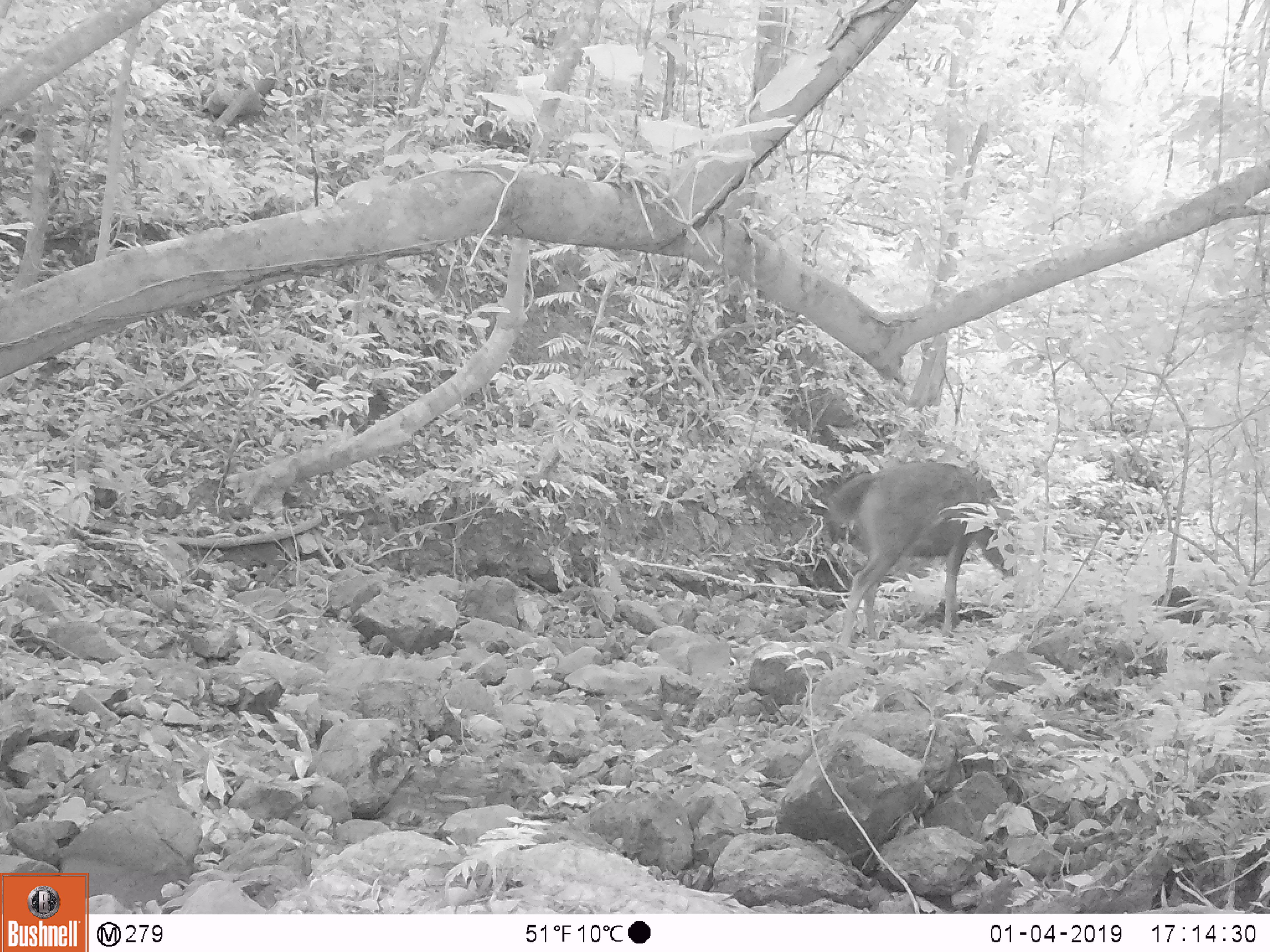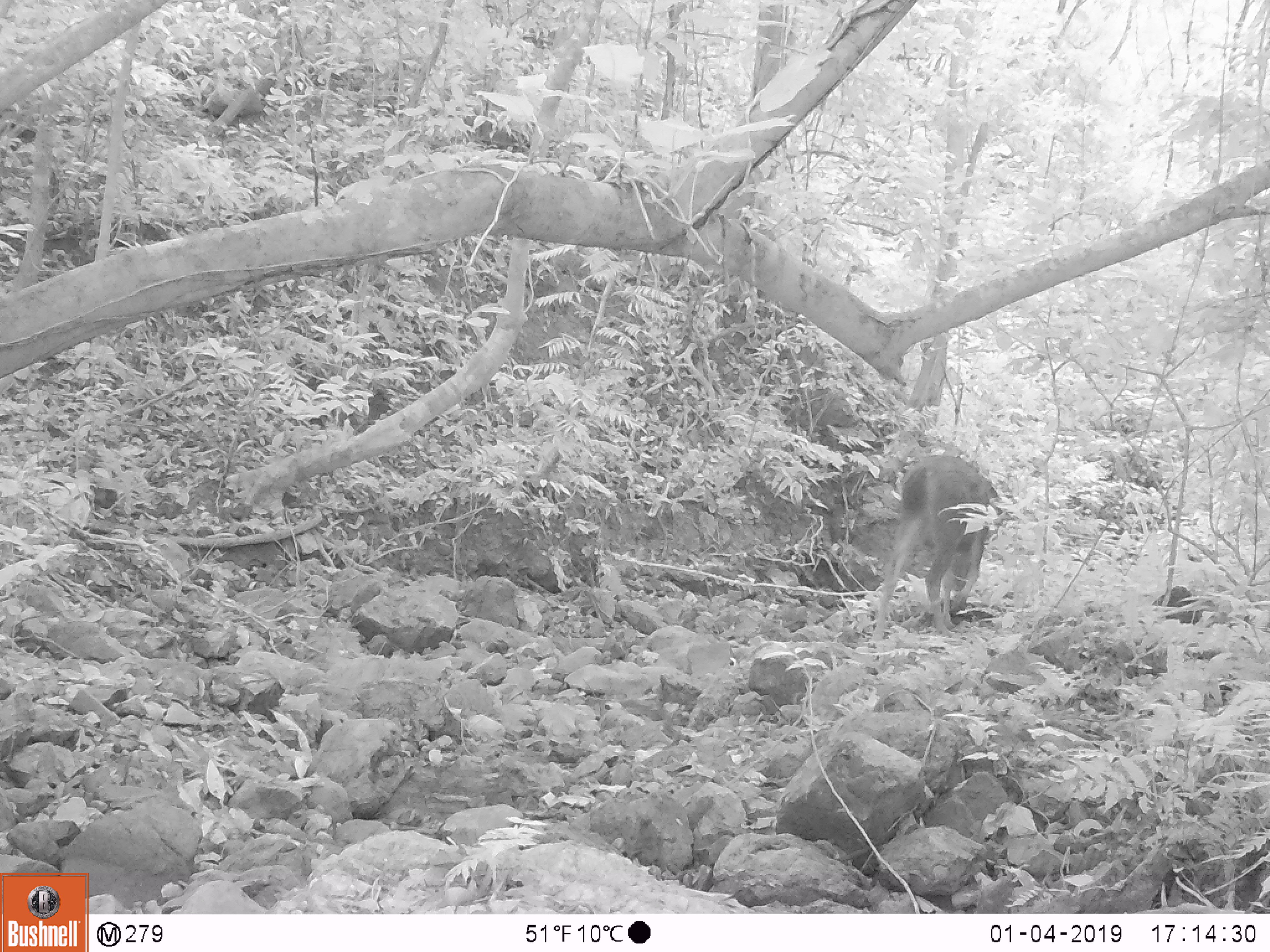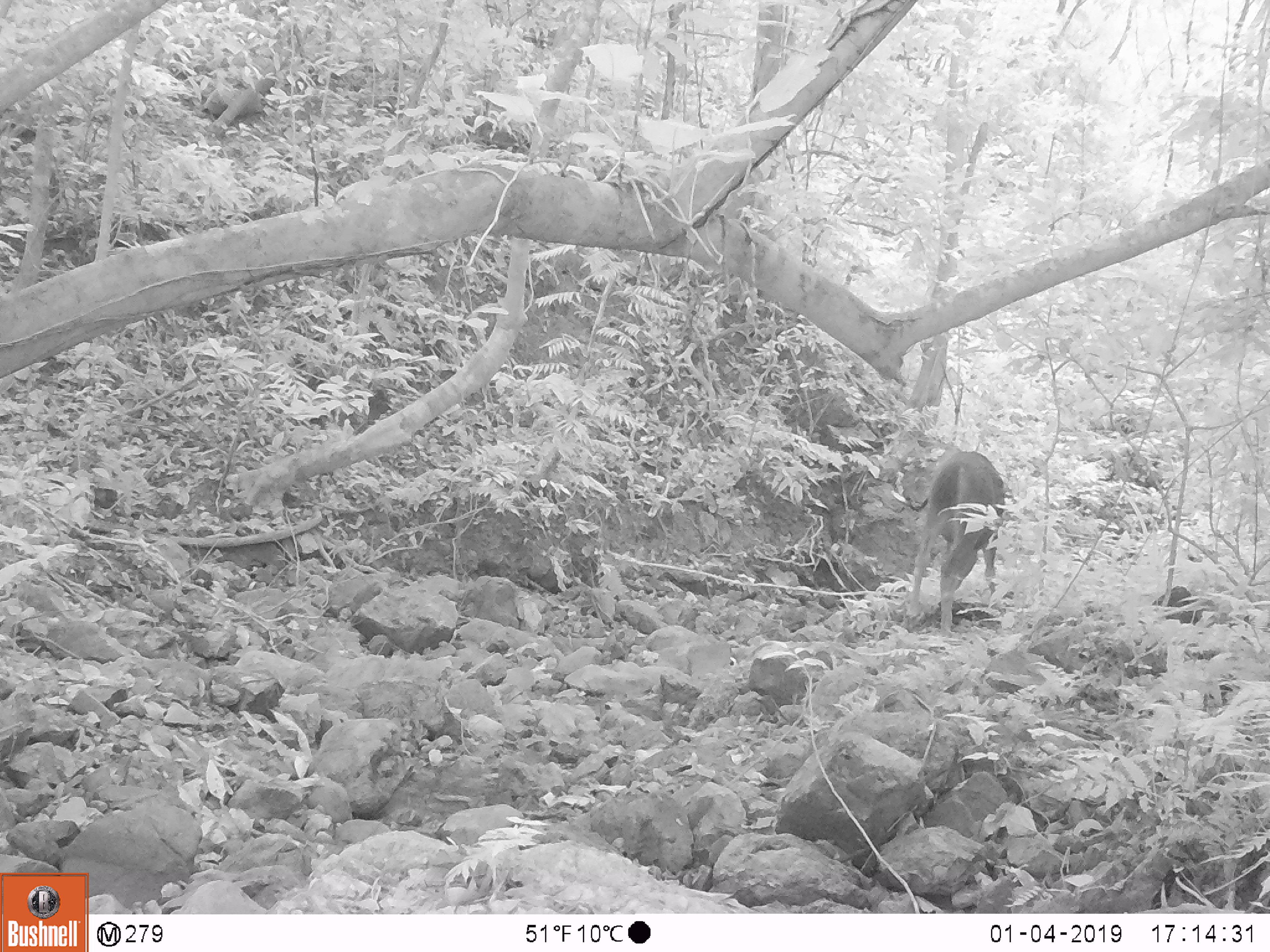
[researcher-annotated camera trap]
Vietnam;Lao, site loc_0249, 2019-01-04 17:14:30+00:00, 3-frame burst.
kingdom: Animalia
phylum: Chordata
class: Mammalia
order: Artiodactyla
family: Cervidae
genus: Rusa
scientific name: Rusa unicolor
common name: sambar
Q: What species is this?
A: Sambar (Rusa unicolor).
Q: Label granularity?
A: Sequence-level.